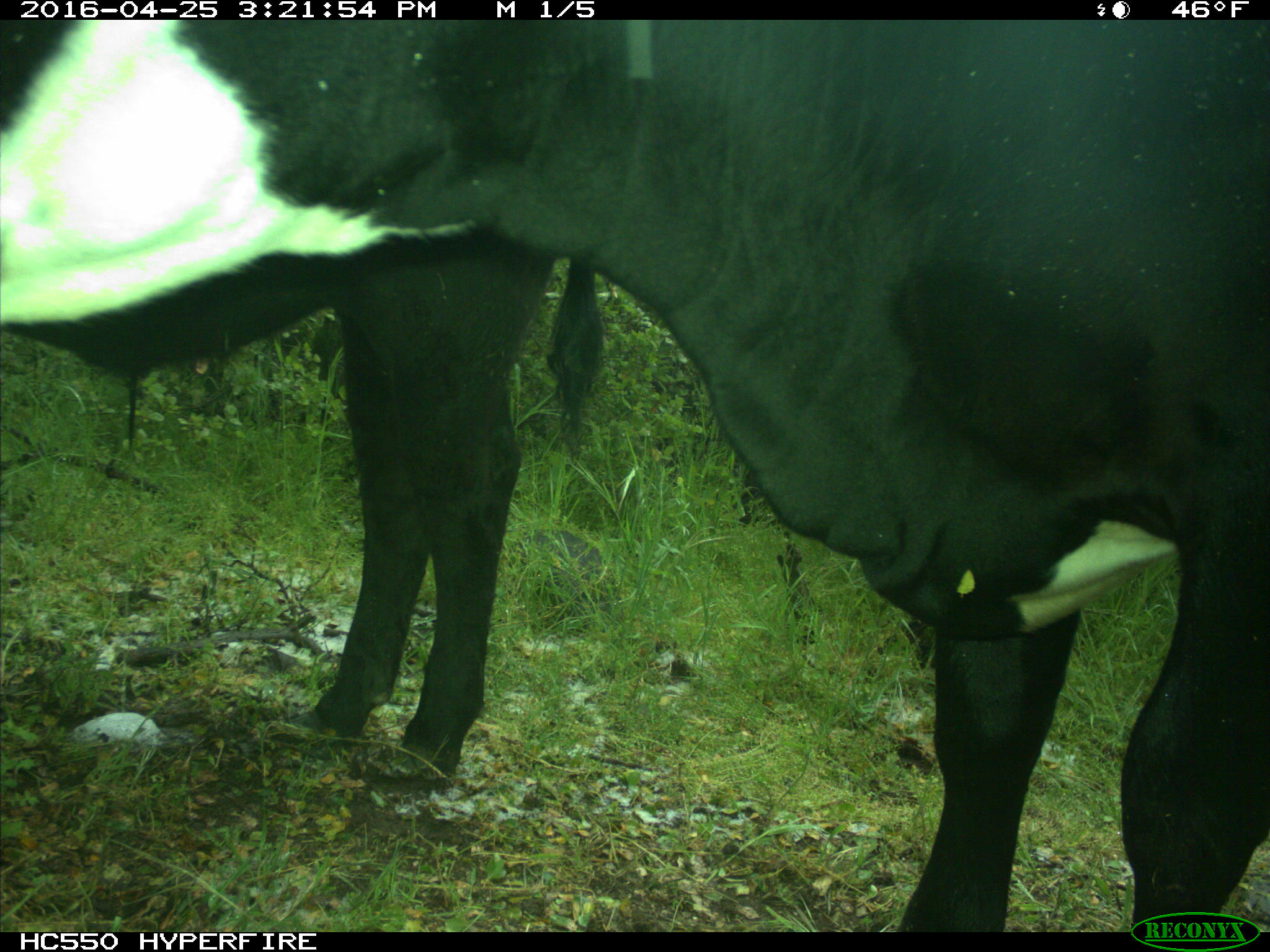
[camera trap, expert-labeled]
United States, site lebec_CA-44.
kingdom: Animalia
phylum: Chordata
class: Mammalia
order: Artiodactyla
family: Bovidae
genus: Bos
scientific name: Bos taurus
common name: domestic cow